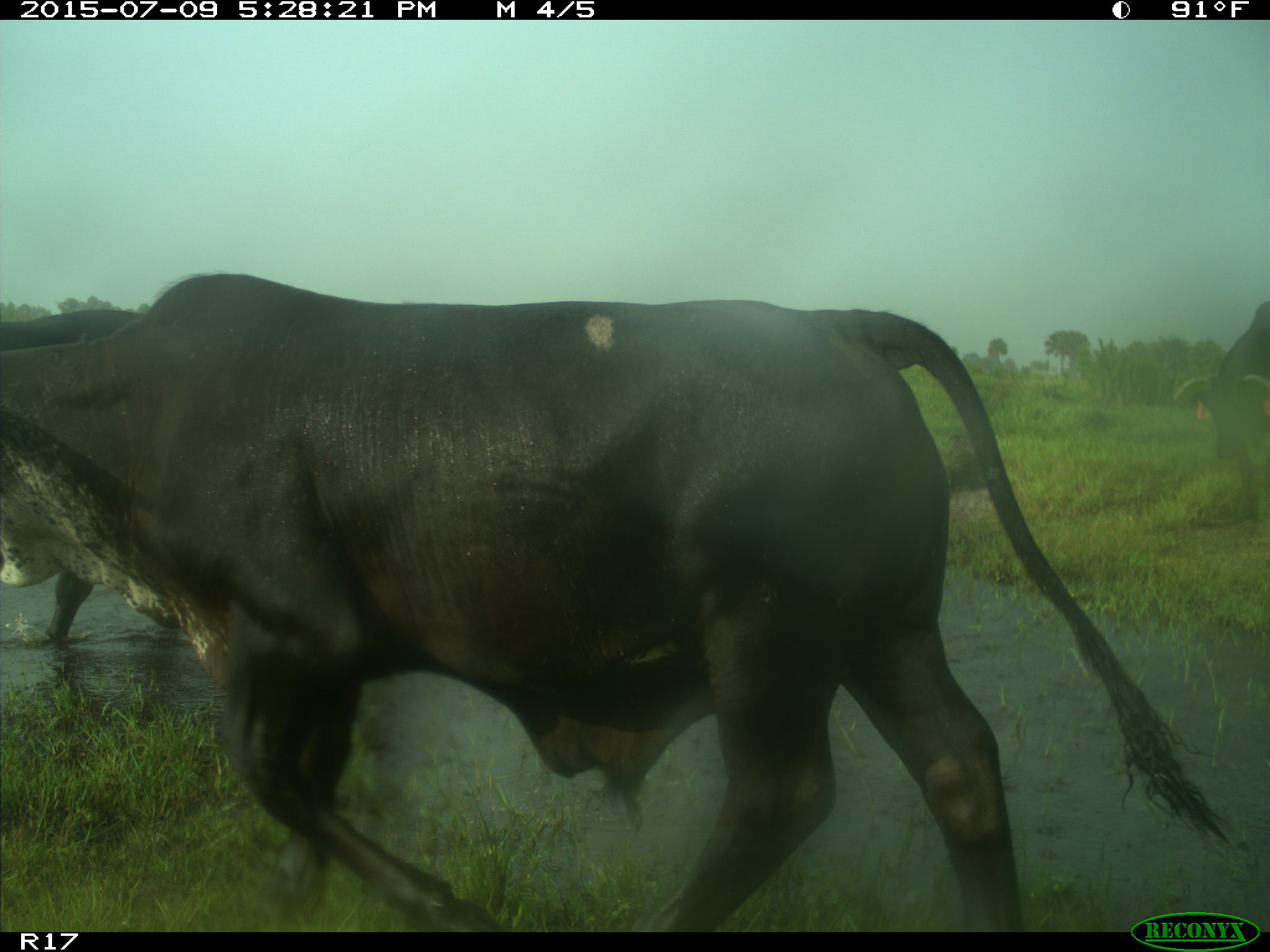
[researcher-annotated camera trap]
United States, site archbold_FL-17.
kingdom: Animalia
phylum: Chordata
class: Mammalia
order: Artiodactyla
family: Bovidae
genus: Bos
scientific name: Bos taurus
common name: domestic cow